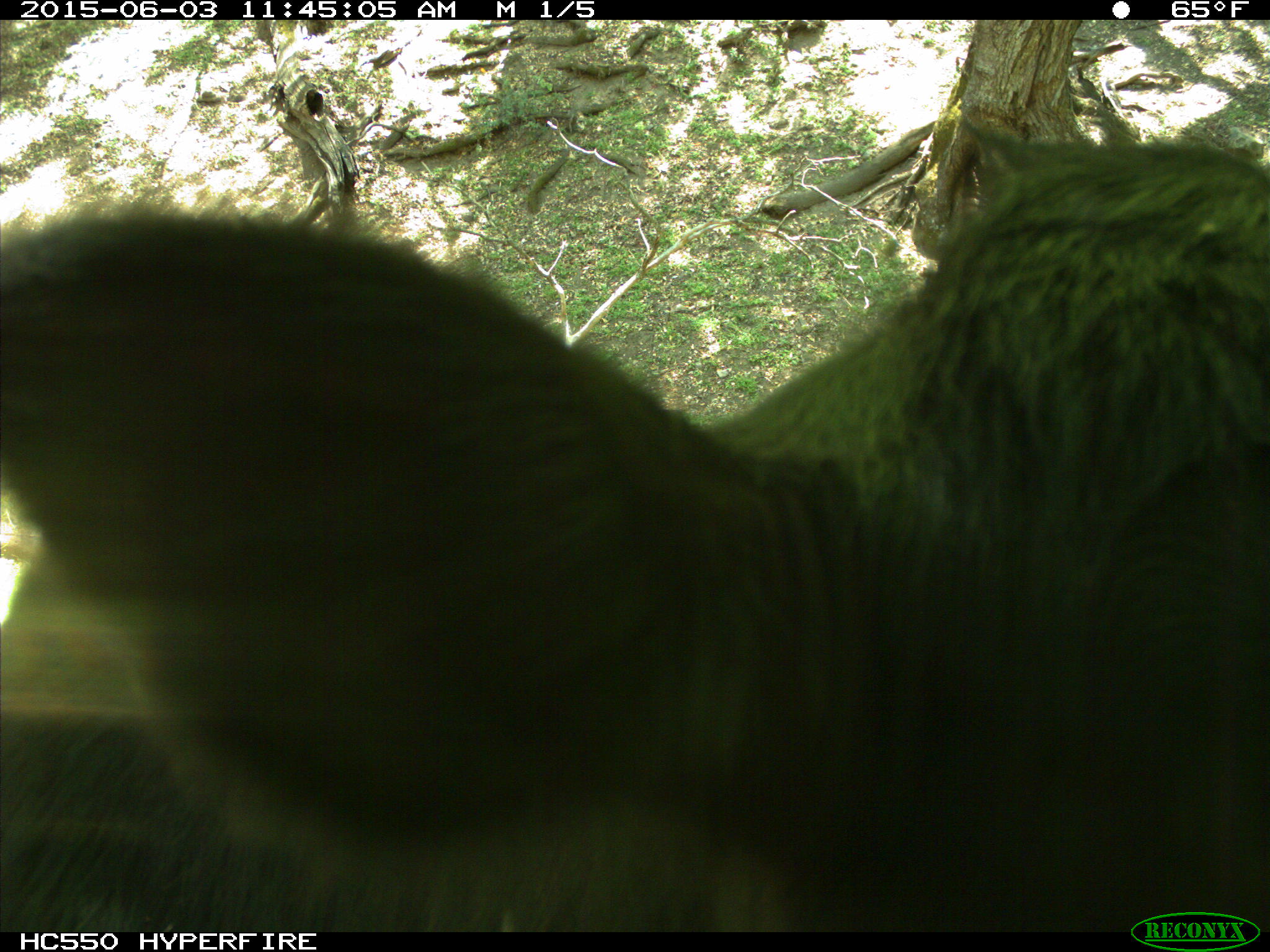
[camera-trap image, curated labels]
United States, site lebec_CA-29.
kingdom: Animalia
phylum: Chordata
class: Mammalia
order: Artiodactyla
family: Bovidae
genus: Bos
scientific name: Bos taurus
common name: domestic cow